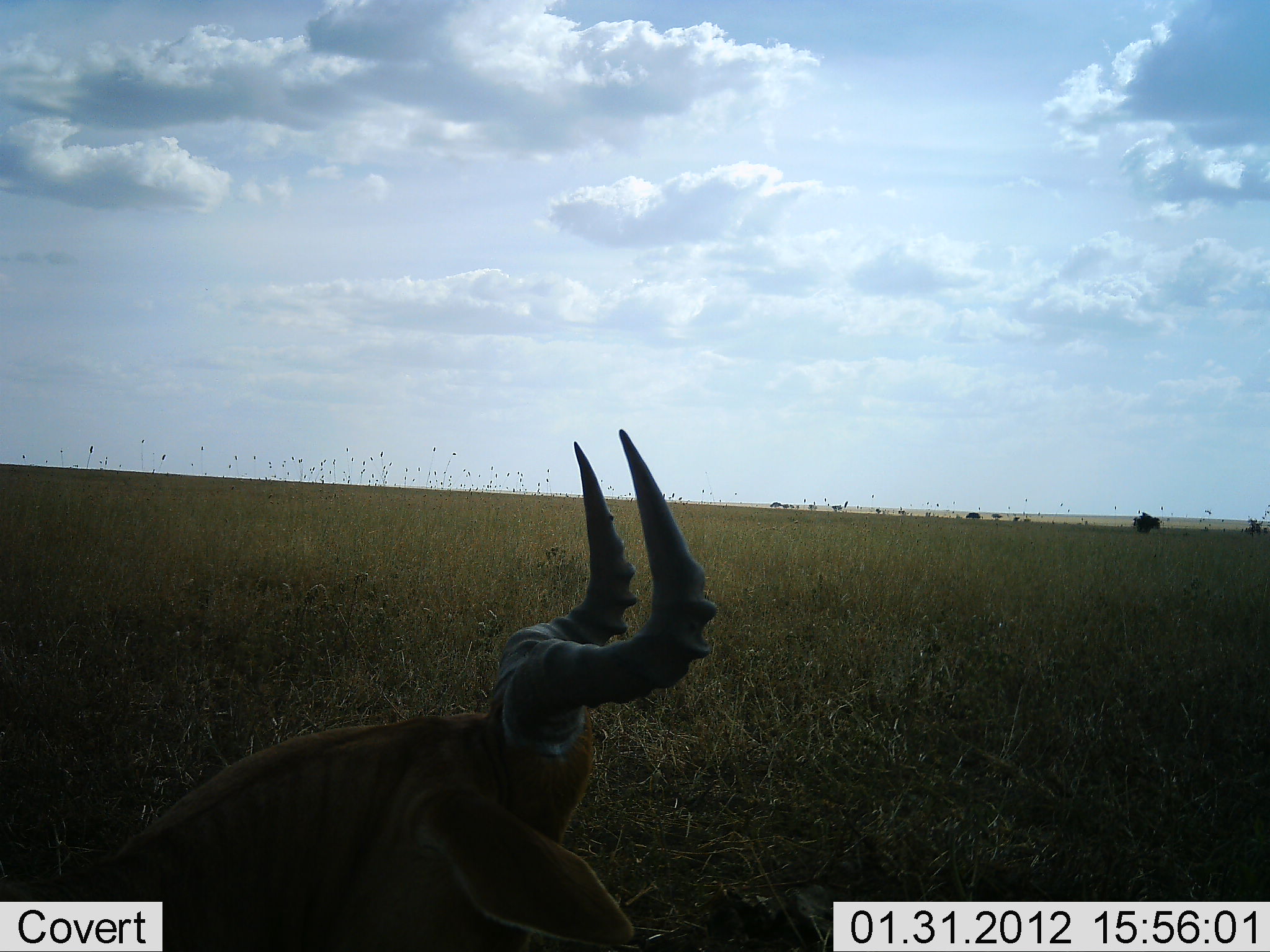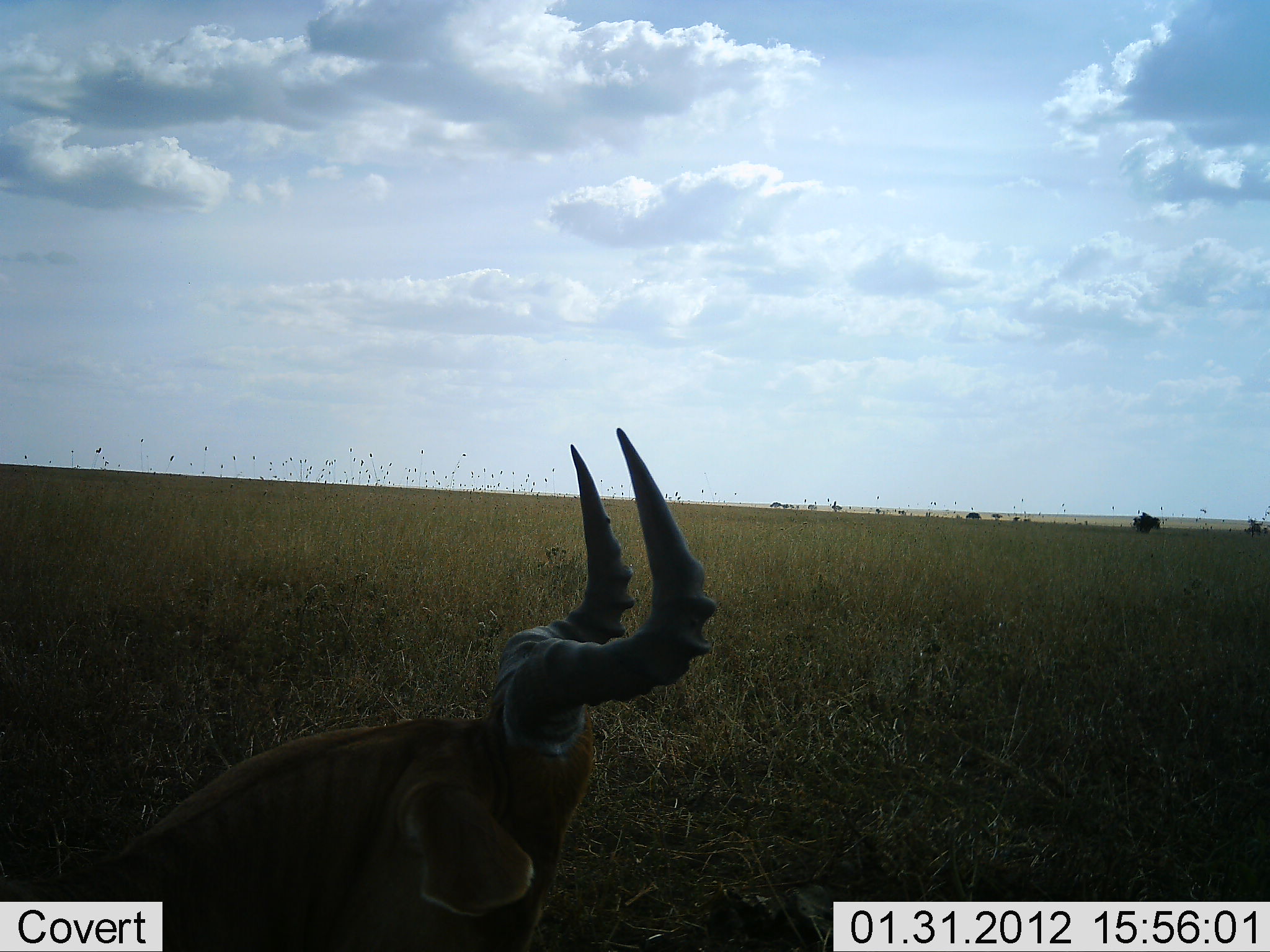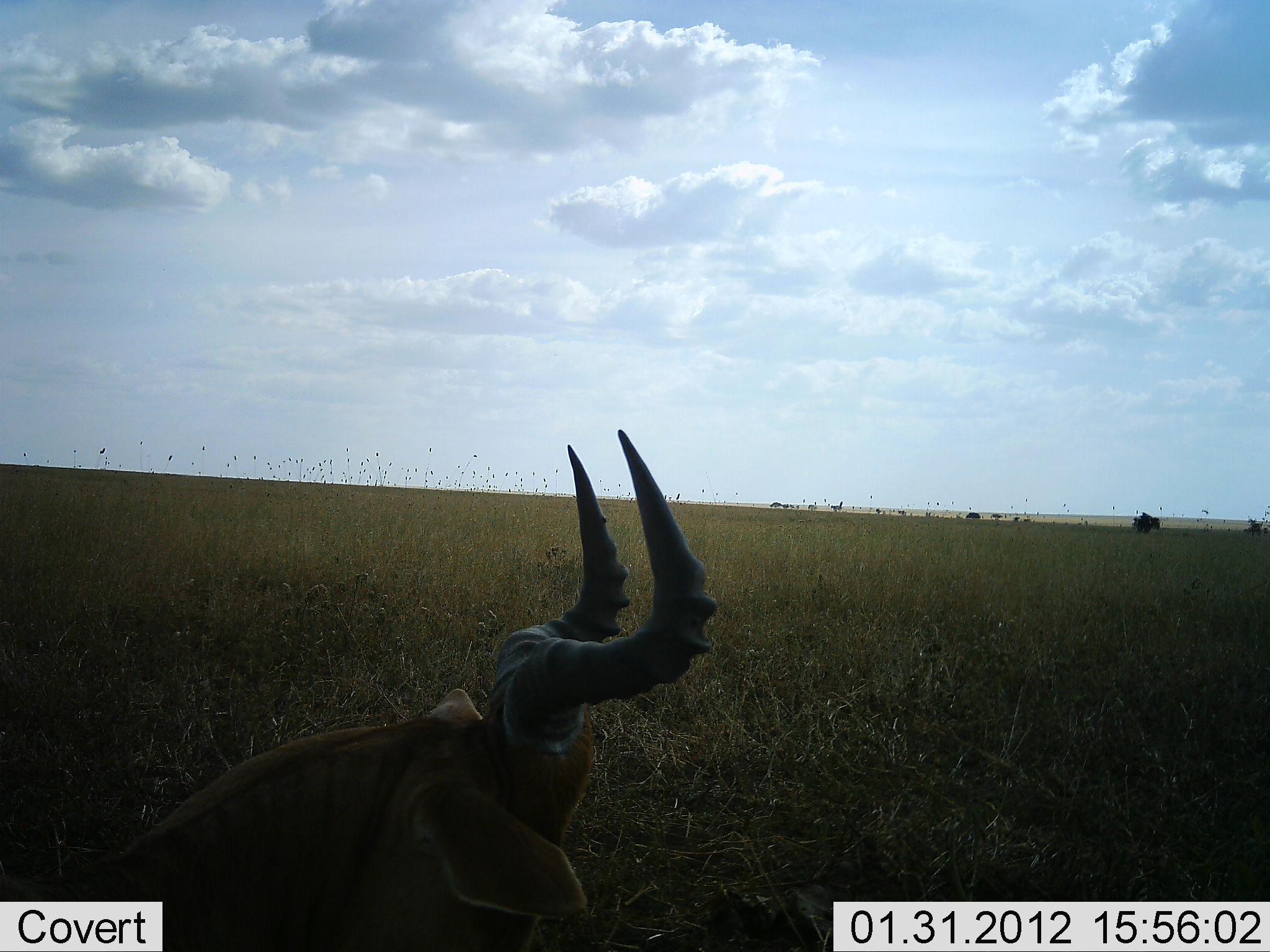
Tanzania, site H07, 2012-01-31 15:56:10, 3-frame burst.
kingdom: Animalia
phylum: Chordata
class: Mammalia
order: Artiodactyla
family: Bovidae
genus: Alcelaphus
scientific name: Alcelaphus buselaphus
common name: hartebeest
Hartebeest (Alcelaphus buselaphus), count 1. Behavior (volunteer vote fractions): standing 31%, resting 69%, moving 0%, interacting 0%. Young present (vote fraction): 0%. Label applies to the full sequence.